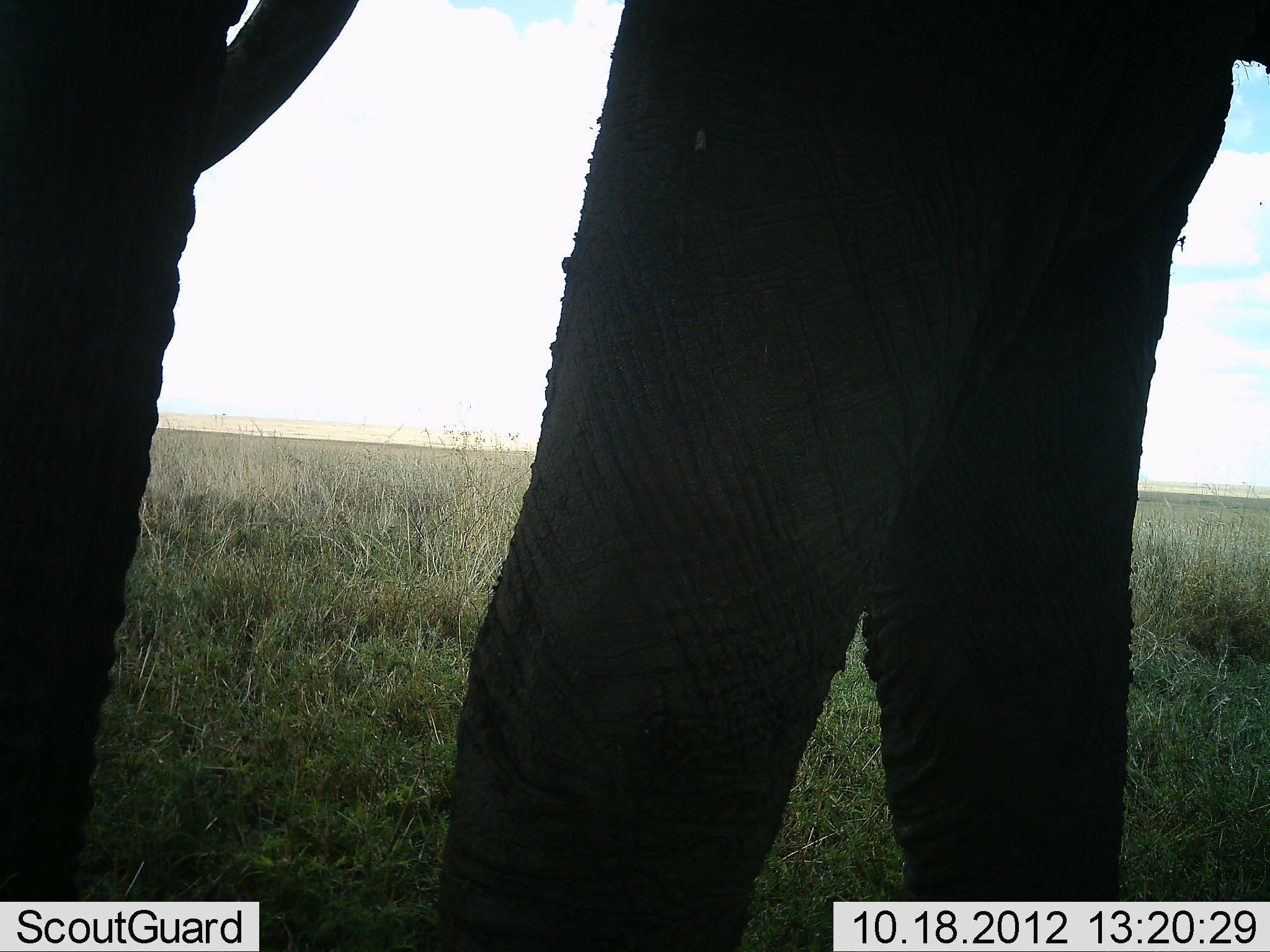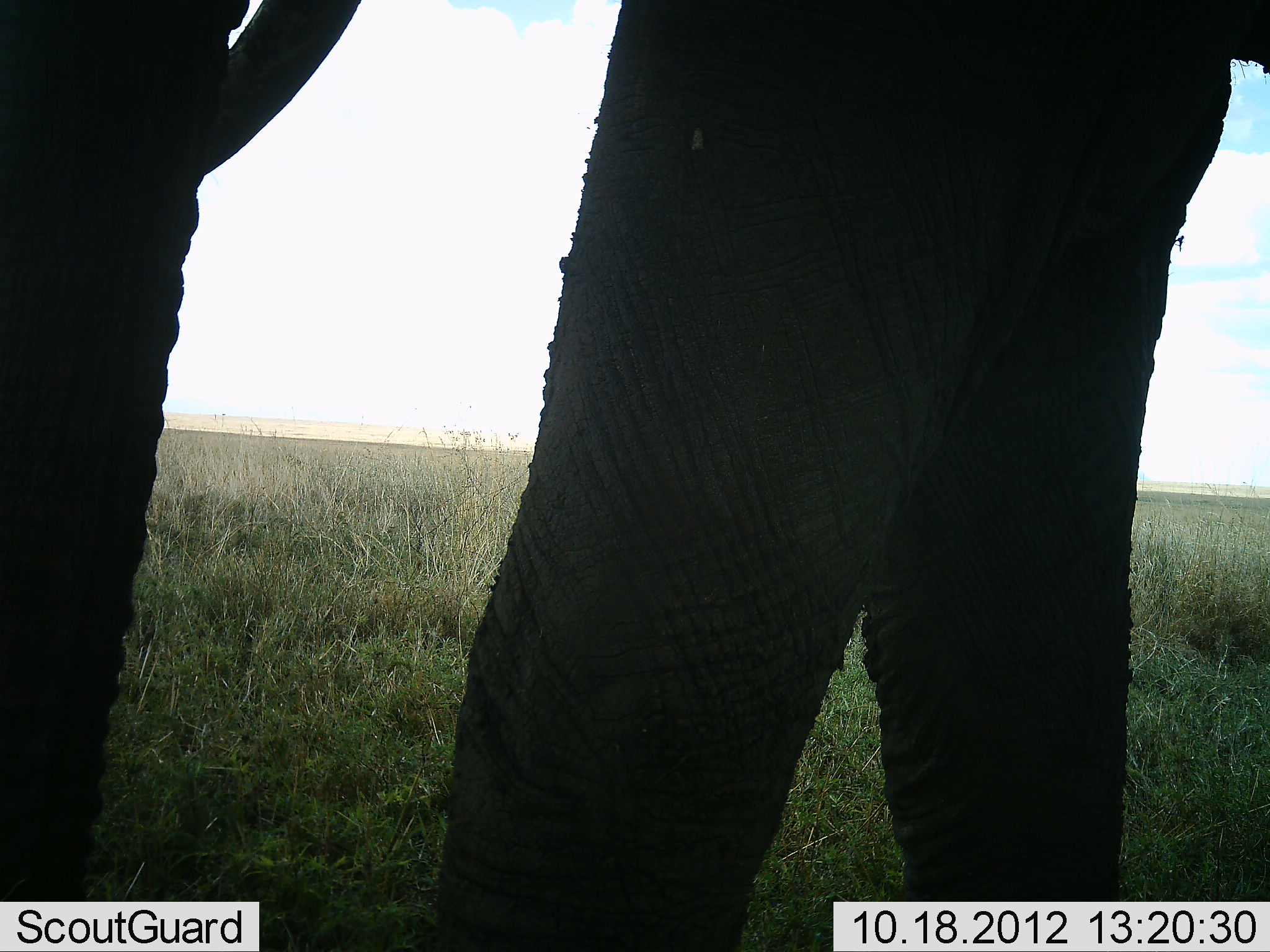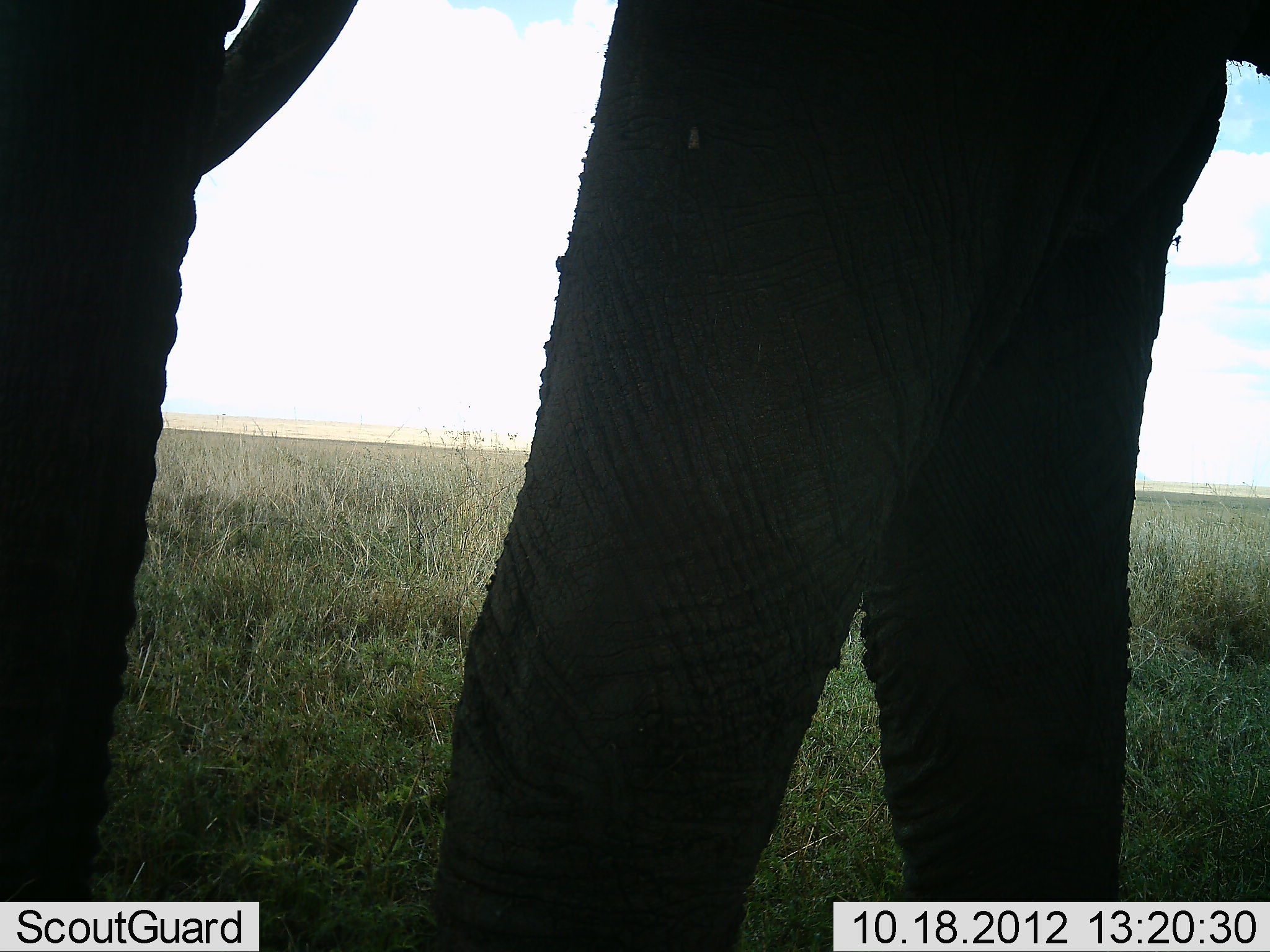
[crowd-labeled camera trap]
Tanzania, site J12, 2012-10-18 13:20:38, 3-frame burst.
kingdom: Animalia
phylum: Chordata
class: Mammalia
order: Proboscidea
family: Elephantidae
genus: Loxodonta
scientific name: Loxodonta africana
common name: african bush elephant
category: elephant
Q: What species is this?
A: Elephant (african bush elephant) (Loxodonta africana).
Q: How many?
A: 1.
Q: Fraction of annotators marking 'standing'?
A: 100%.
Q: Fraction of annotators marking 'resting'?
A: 0%.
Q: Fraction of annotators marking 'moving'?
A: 0%.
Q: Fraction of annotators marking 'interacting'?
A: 0%.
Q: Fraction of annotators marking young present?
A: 0%.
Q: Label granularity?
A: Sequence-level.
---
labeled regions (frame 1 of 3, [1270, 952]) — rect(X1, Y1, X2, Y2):
animal: rect(1, 1, 1268, 952)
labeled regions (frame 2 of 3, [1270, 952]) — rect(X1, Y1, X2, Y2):
animal: rect(1, 1, 1270, 950)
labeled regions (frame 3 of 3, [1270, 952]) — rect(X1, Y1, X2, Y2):
animal: rect(1, 1, 1268, 952)